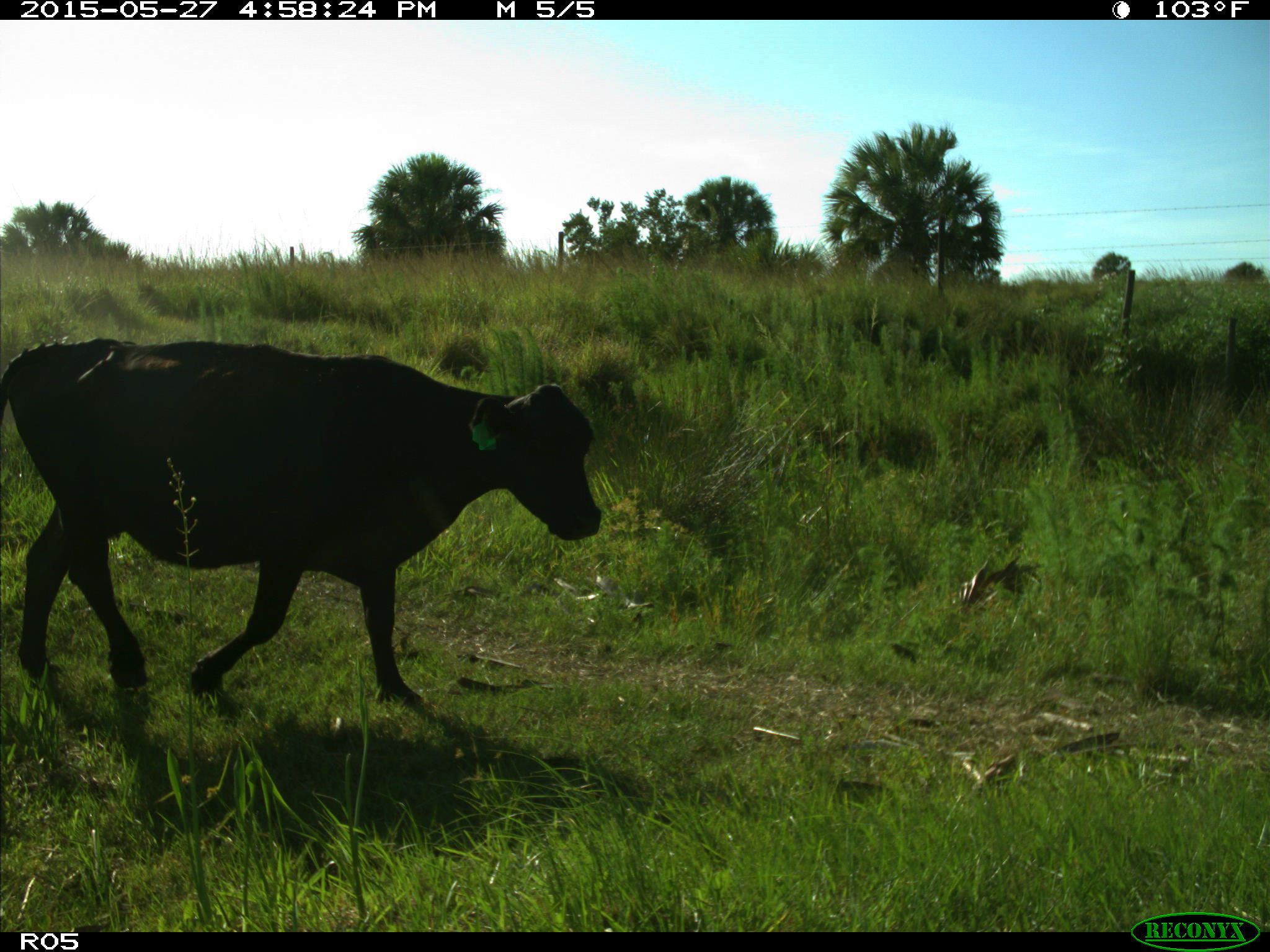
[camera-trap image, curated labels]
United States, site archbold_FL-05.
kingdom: Animalia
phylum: Chordata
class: Mammalia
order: Artiodactyla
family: Bovidae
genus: Bos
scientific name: Bos taurus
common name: domestic cow